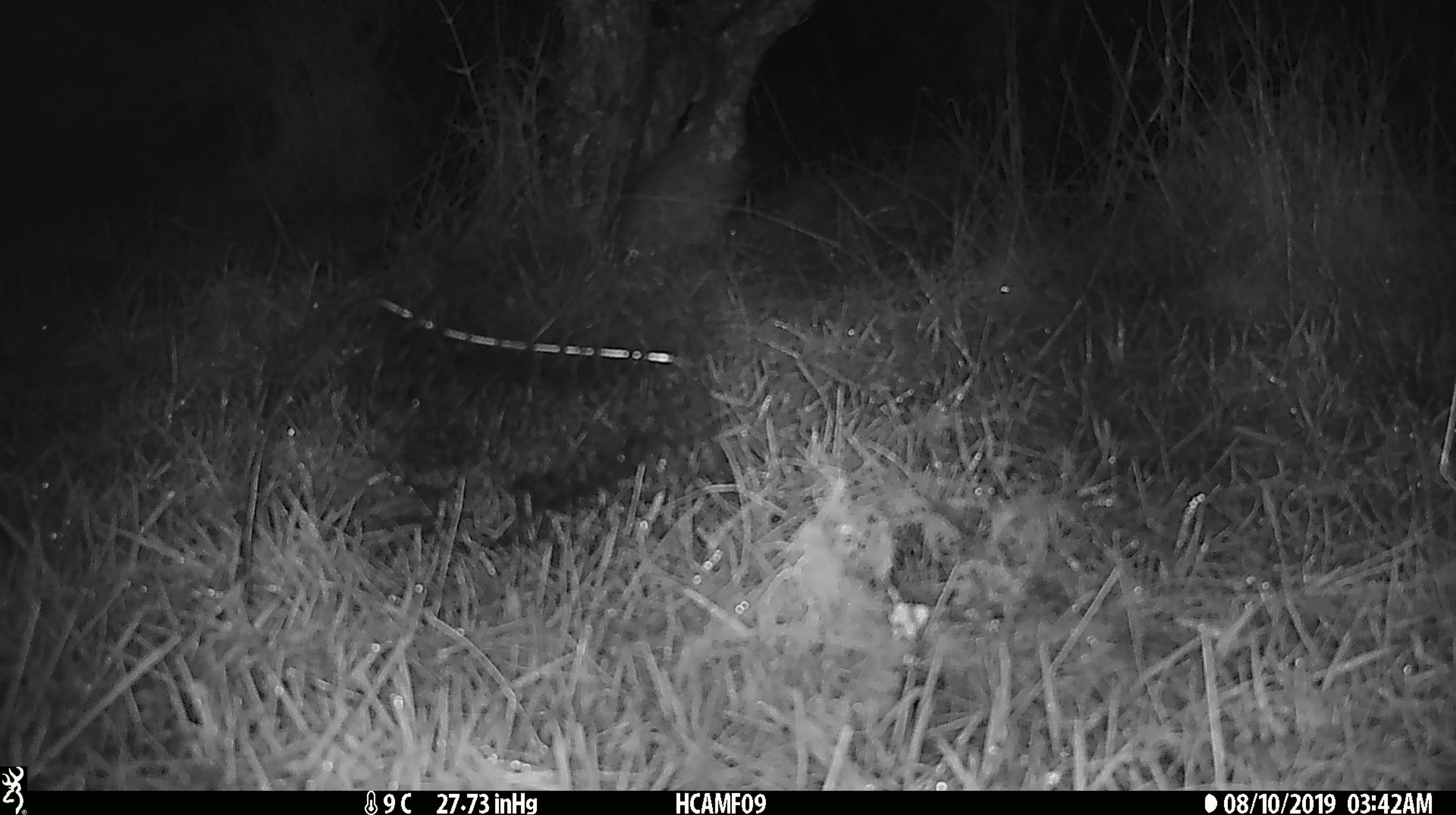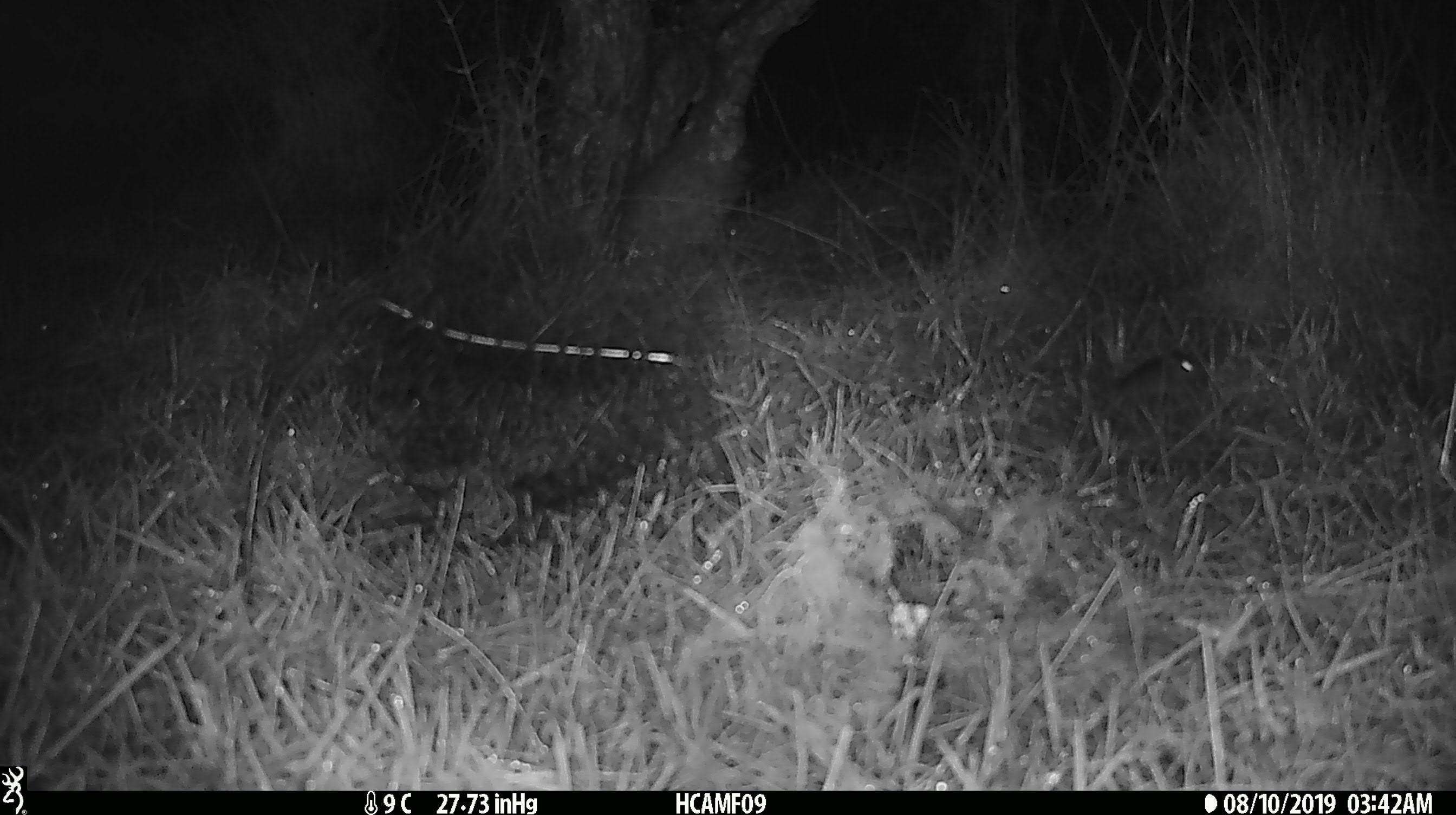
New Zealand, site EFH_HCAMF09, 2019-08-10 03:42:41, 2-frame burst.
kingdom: Animalia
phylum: Chordata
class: Mammalia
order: Rodentia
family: Muridae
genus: Mus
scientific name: Mus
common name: mouse